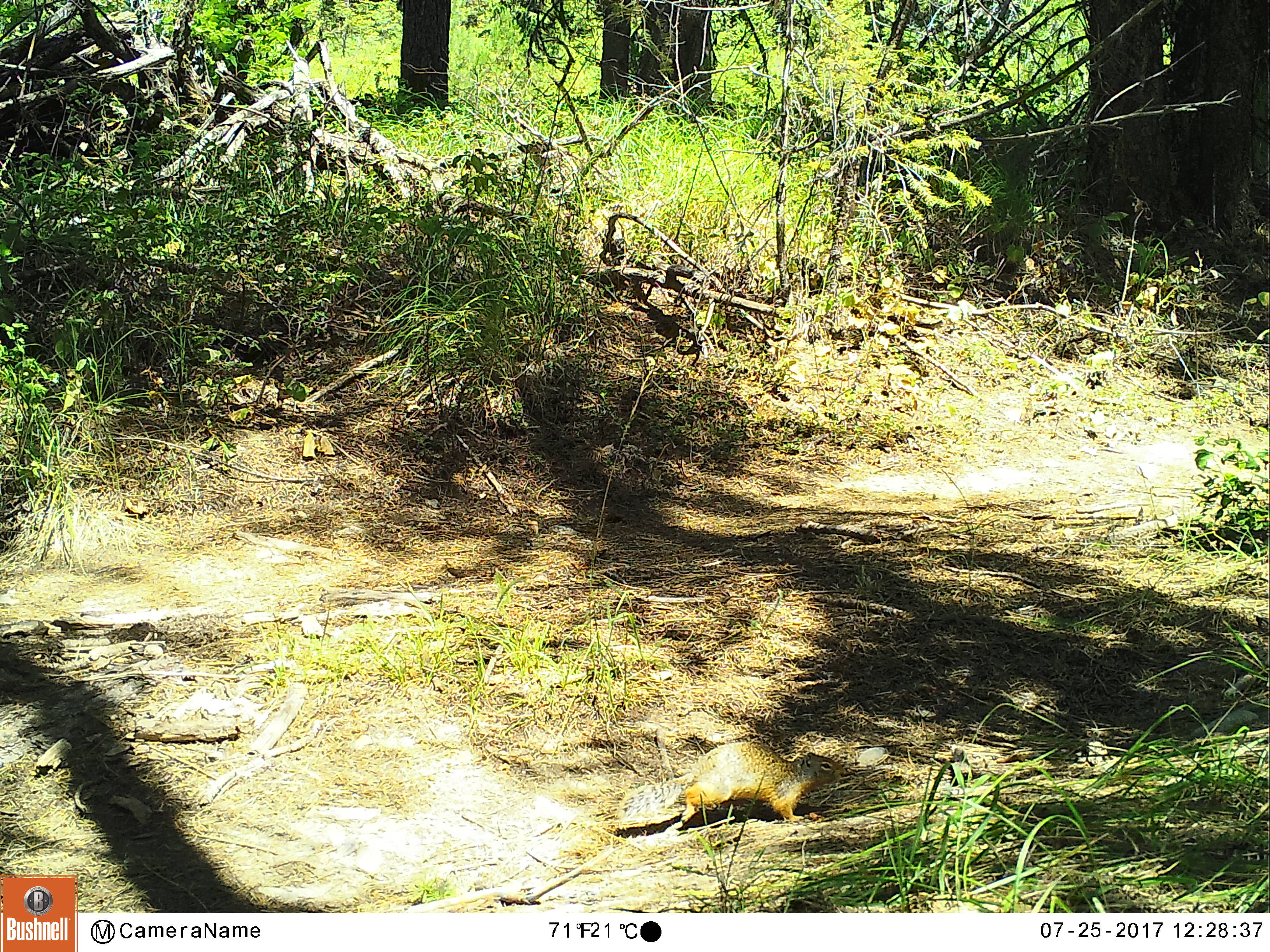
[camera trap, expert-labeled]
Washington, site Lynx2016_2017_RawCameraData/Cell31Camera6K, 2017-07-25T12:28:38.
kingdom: Animalia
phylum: Chordata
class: Mammalia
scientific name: Mammalia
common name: small mammal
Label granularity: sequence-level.